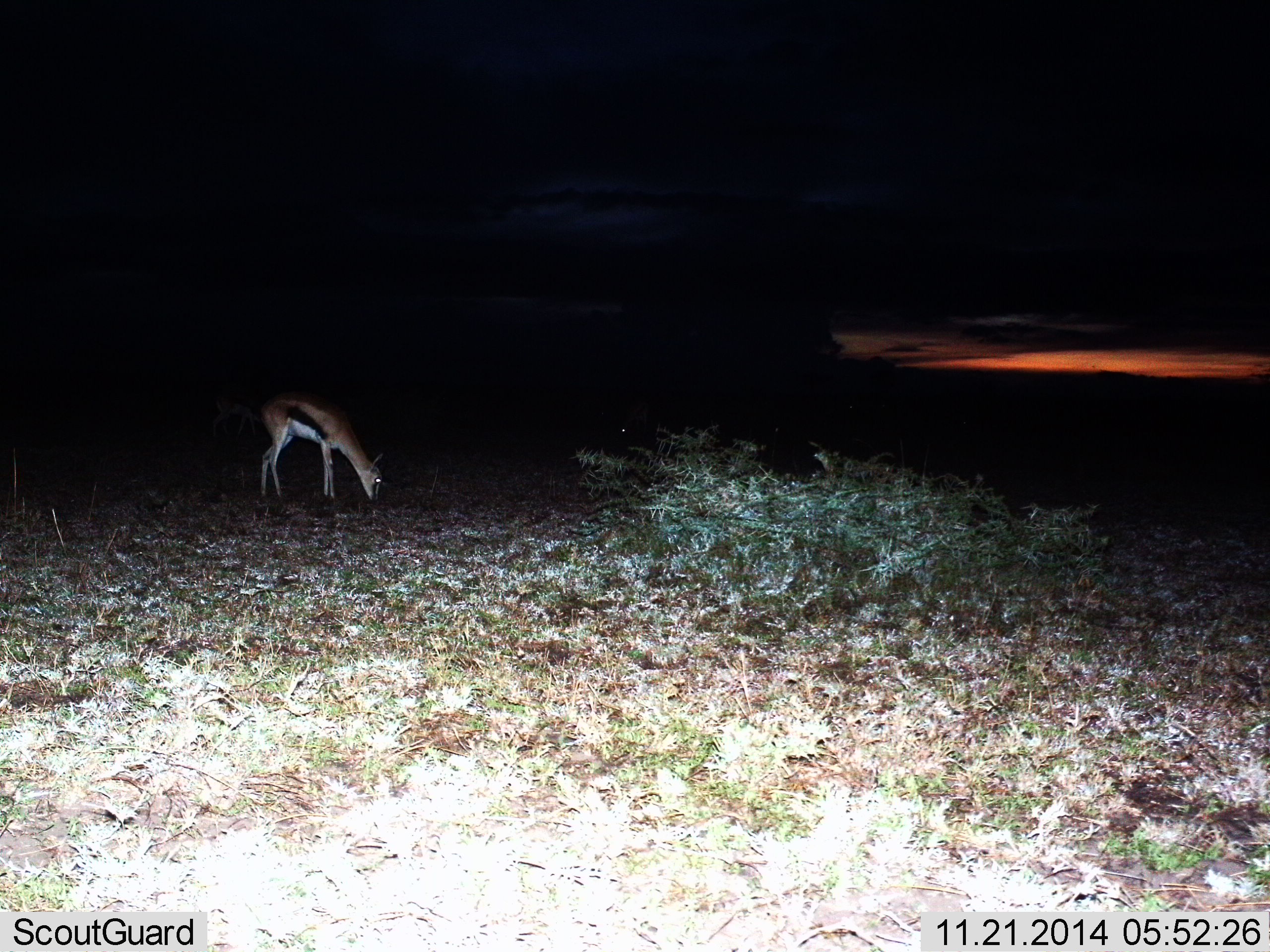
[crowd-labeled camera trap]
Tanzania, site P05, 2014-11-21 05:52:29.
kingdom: Animalia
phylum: Chordata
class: Mammalia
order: Artiodactyla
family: Bovidae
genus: Eudorcas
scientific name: Eudorcas thomsonii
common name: thomson's gazelle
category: gazellethomsons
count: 1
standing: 30%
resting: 0%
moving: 0%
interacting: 0%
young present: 0%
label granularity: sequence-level